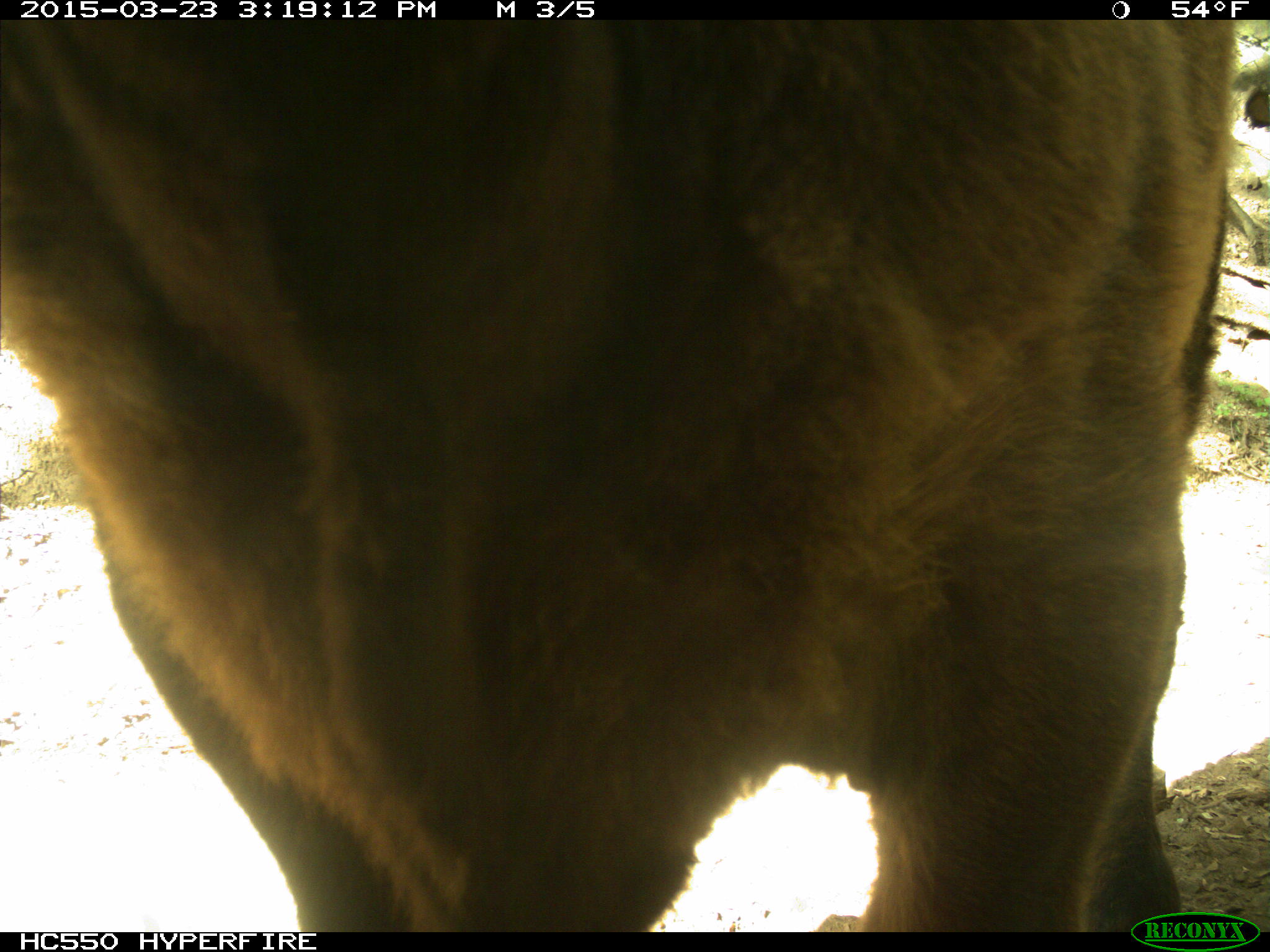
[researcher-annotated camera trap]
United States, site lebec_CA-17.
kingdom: Animalia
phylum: Chordata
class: Mammalia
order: Artiodactyla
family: Bovidae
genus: Bos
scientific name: Bos taurus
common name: domestic cow